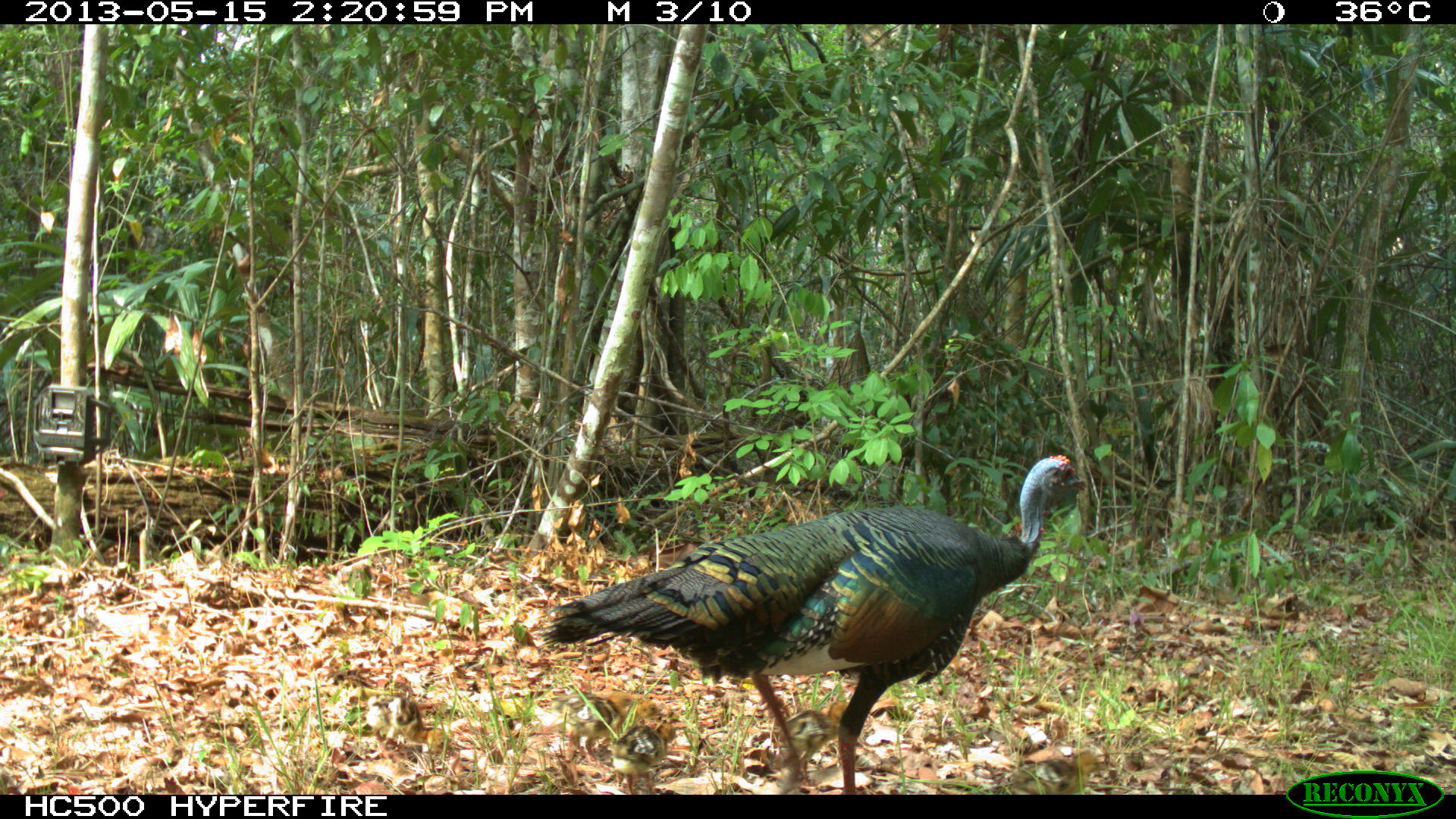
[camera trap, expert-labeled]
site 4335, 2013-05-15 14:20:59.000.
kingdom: Animalia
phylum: Chordata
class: Aves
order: Galliformes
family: Phasianidae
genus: Meleagris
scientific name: Meleagris ocellata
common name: ocellated turkey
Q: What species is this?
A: Meleagris ocellata (ocellated turkey).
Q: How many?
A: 1.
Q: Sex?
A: Female.